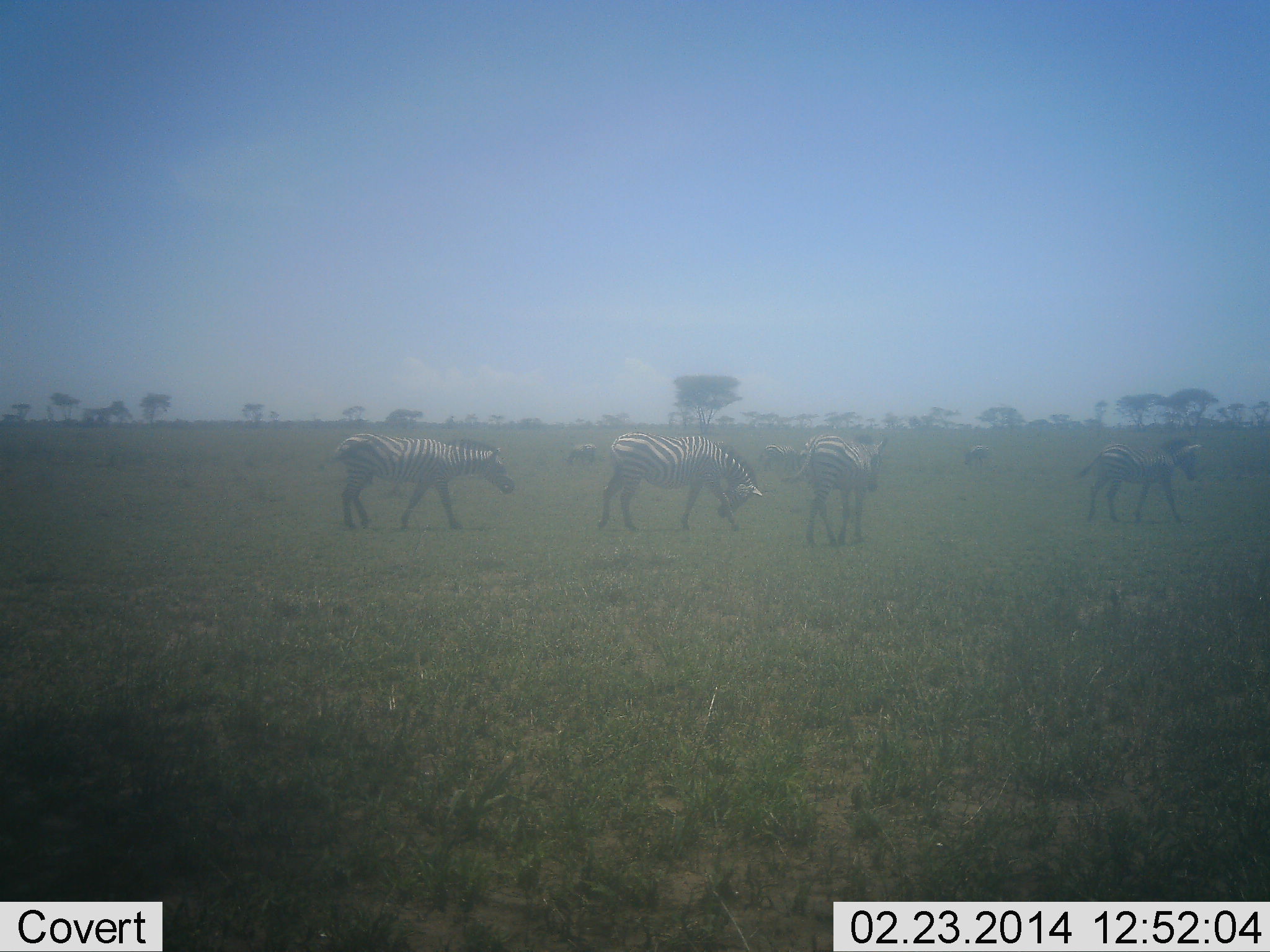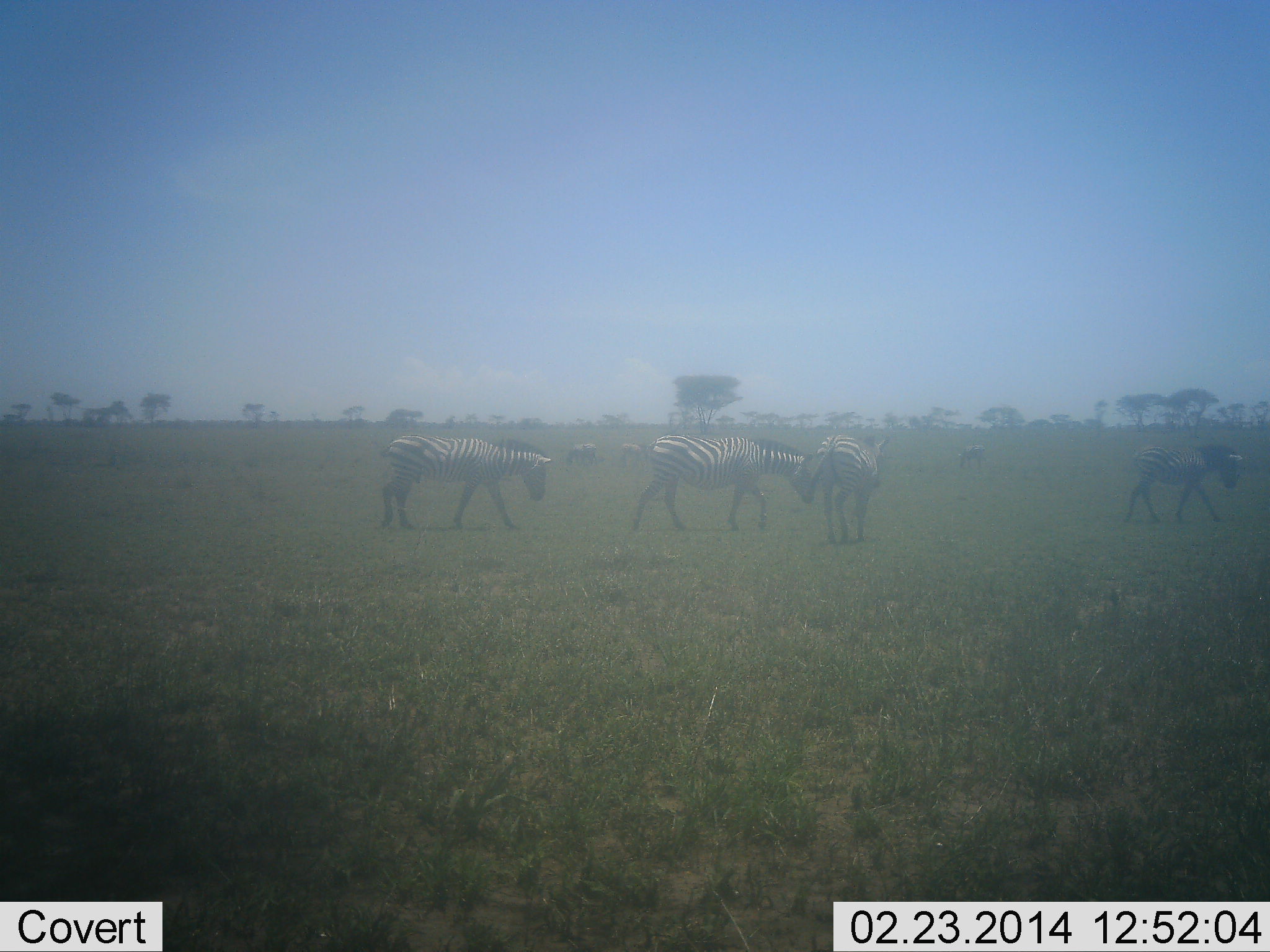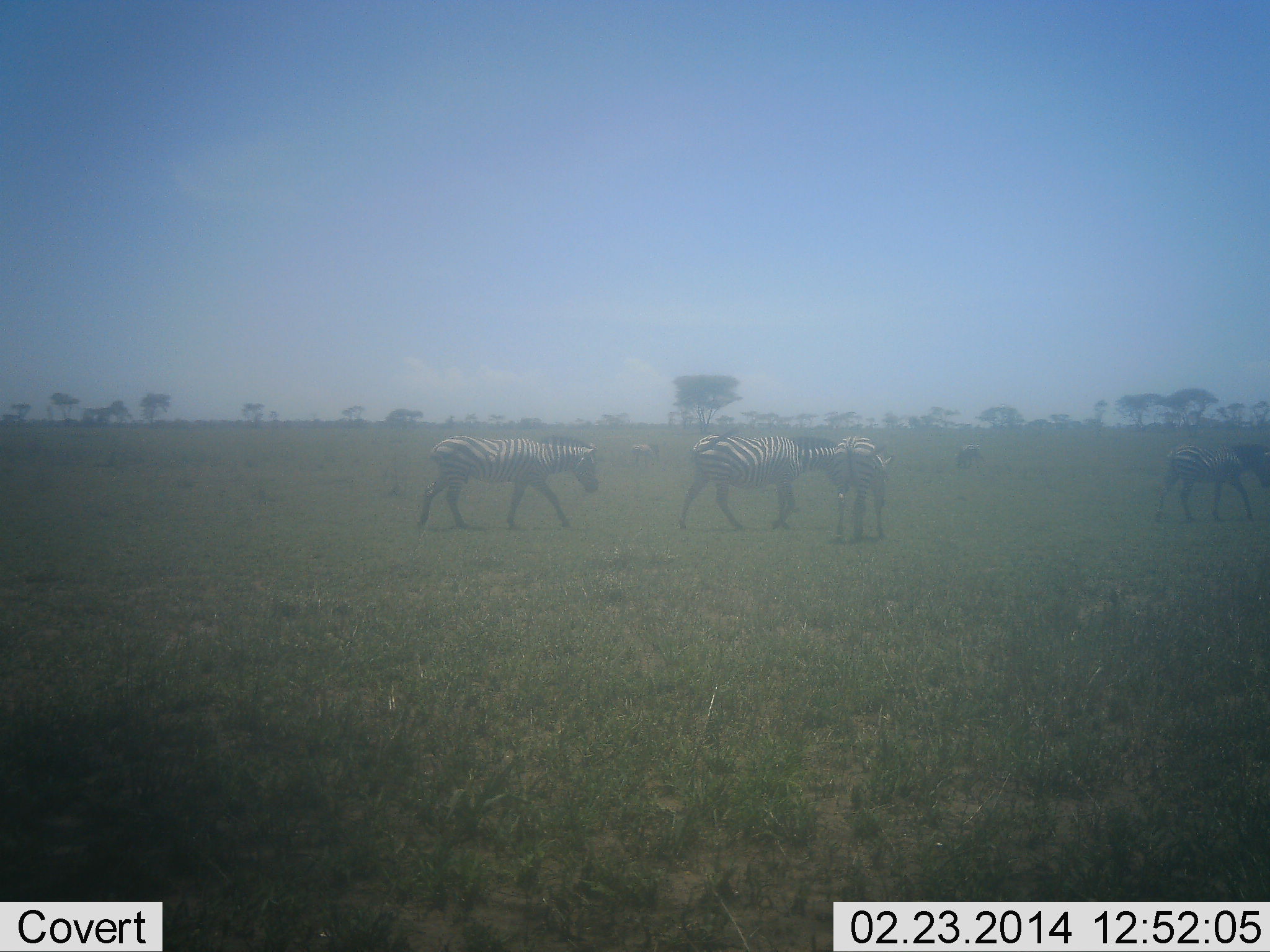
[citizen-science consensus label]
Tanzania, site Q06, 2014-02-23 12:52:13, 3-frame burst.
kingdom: Animalia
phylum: Chordata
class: Mammalia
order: Perissodactyla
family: Equidae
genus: Equus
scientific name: Equus quagga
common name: plains zebra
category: zebra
Zebra (plains zebra) (Equus quagga), count 7. Behavior (volunteer vote fractions): standing 24%, resting 0%, moving 94%, interacting 3%. Young present (vote fraction): 12%. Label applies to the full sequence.